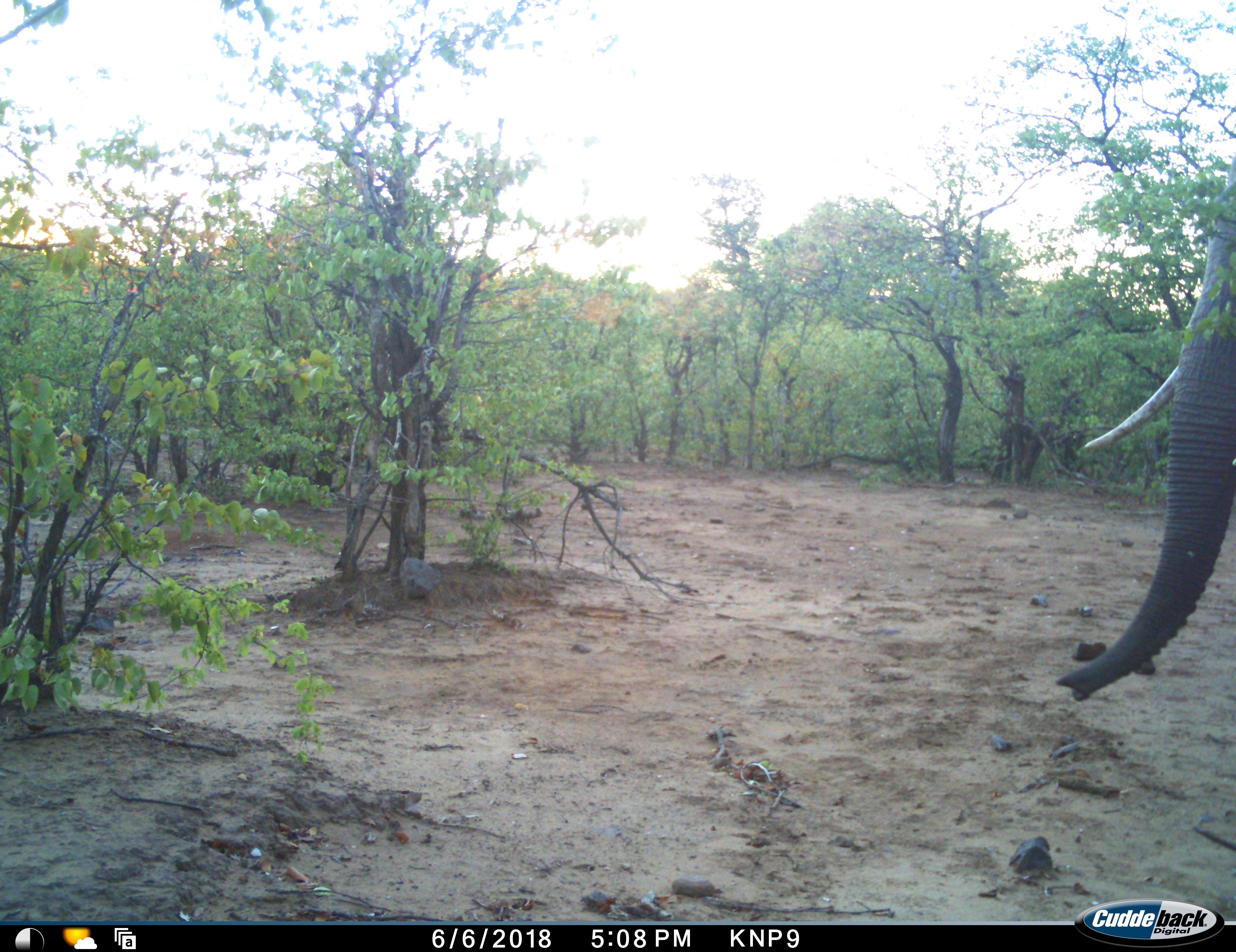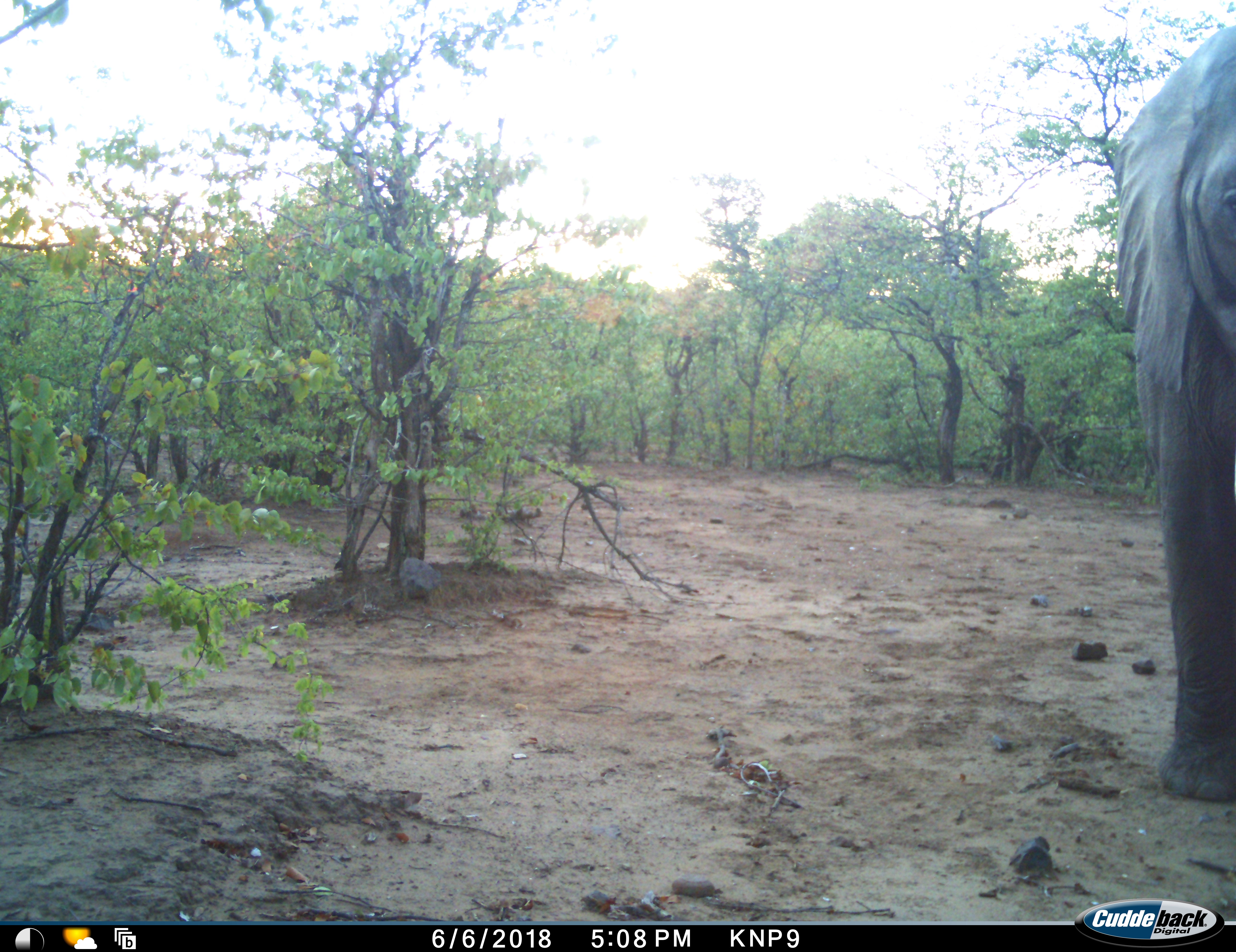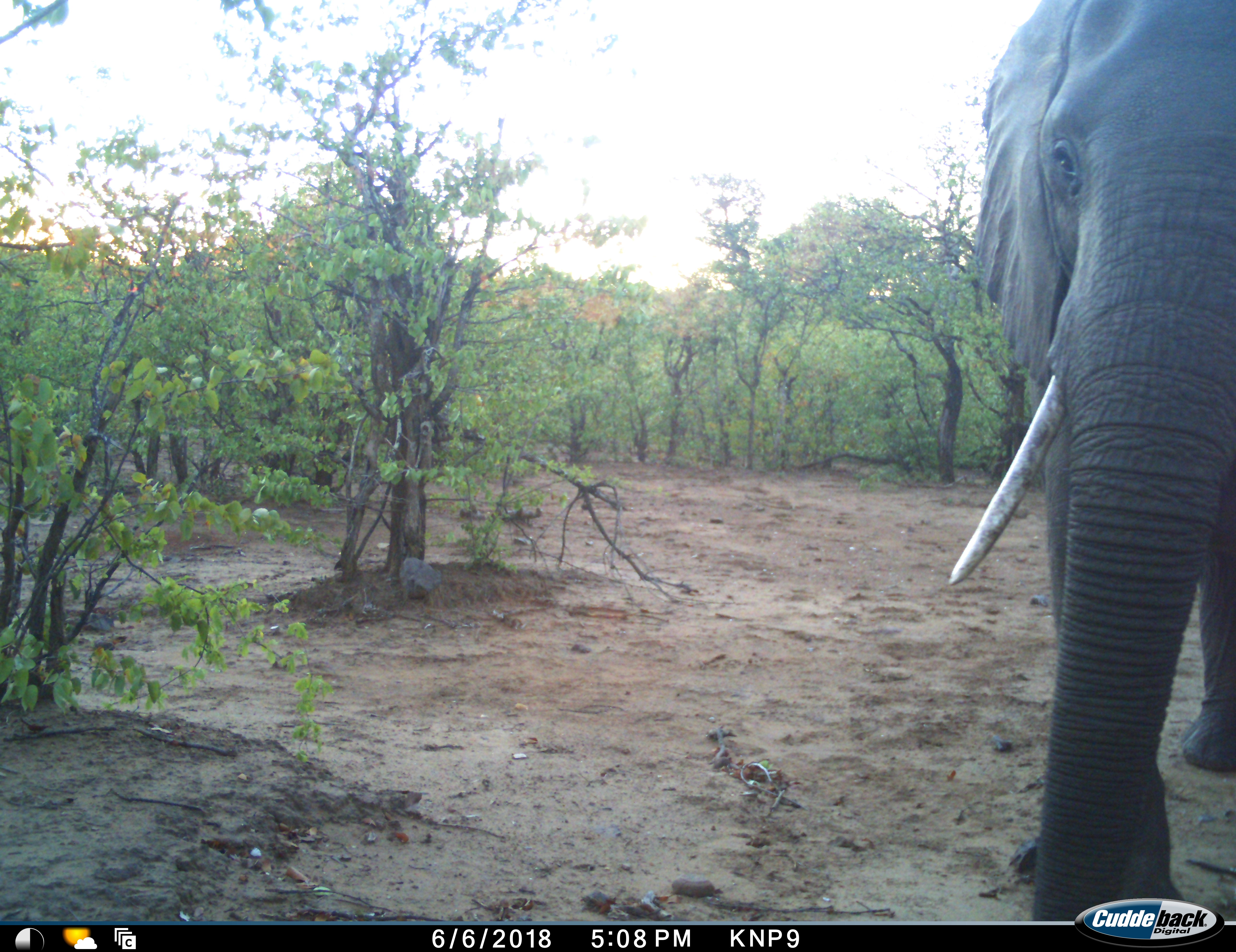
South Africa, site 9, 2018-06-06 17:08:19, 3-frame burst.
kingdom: Animalia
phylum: Chordata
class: Mammalia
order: Proboscidea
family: Elephantidae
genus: Loxodonta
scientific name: Loxodonta africana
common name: african bush elephant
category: elephant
Elephant (african bush elephant) (Loxodonta africana), count 1. Behavior (volunteer vote fractions): standing 30%, resting 10%, moving 60%, interacting 0%. Young present (vote fraction): 0%. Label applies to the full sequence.